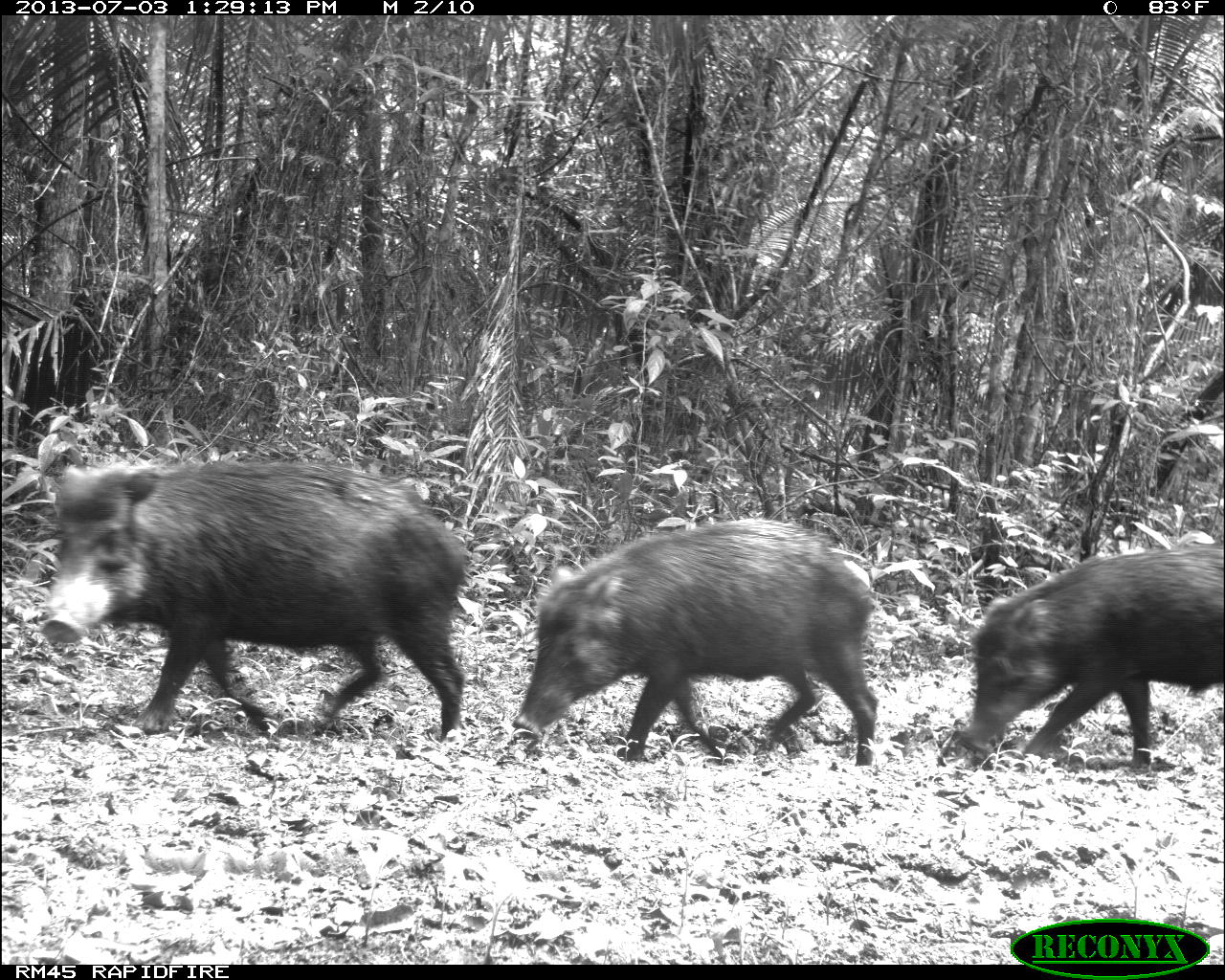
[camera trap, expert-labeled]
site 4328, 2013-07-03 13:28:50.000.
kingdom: Animalia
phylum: Chordata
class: Mammalia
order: Artiodactyla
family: Tayassuidae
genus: Tayassu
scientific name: Tayassu pecari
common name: white-lipped peccary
Tayassu pecari (white-lipped peccary), count 10.